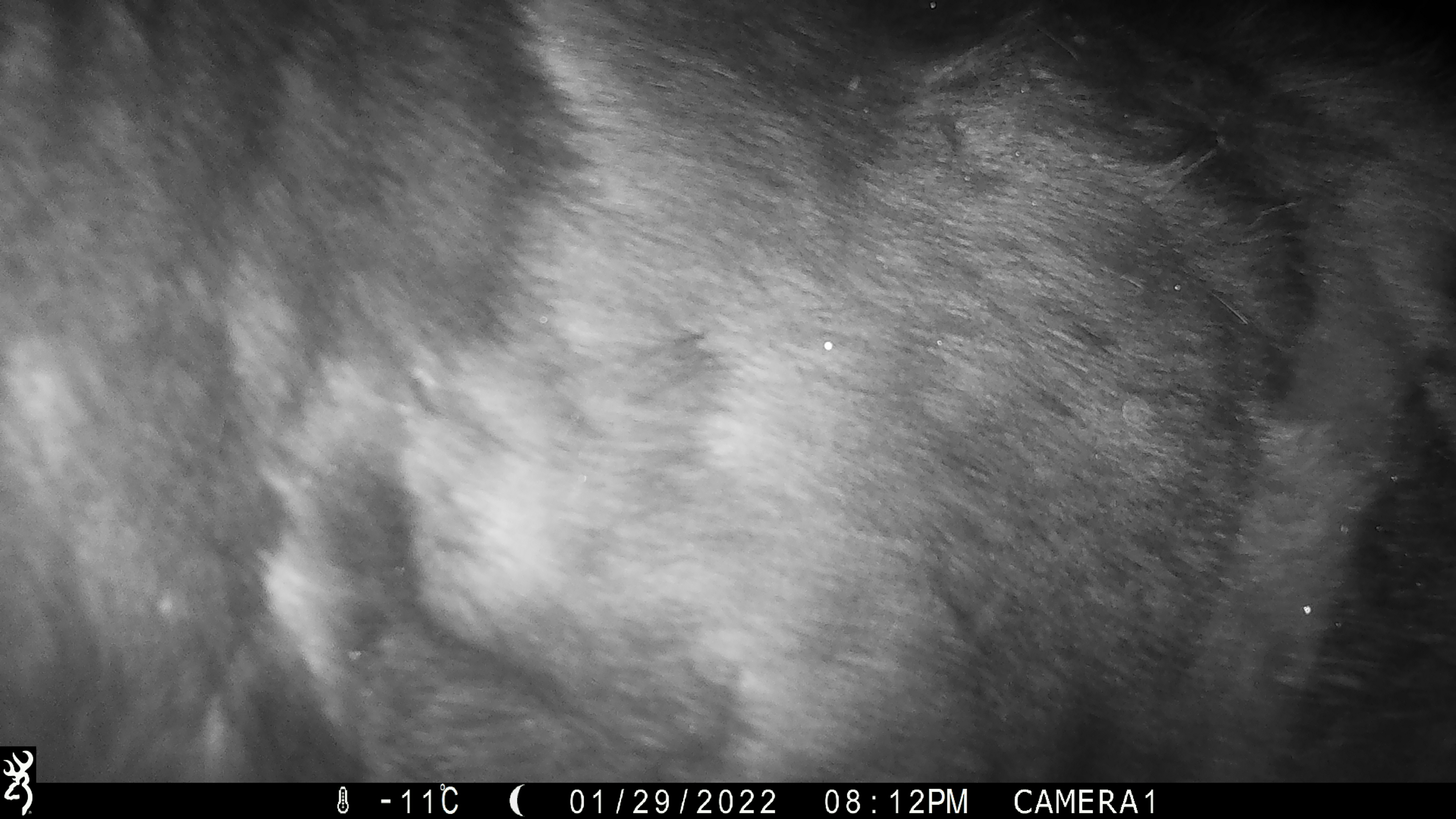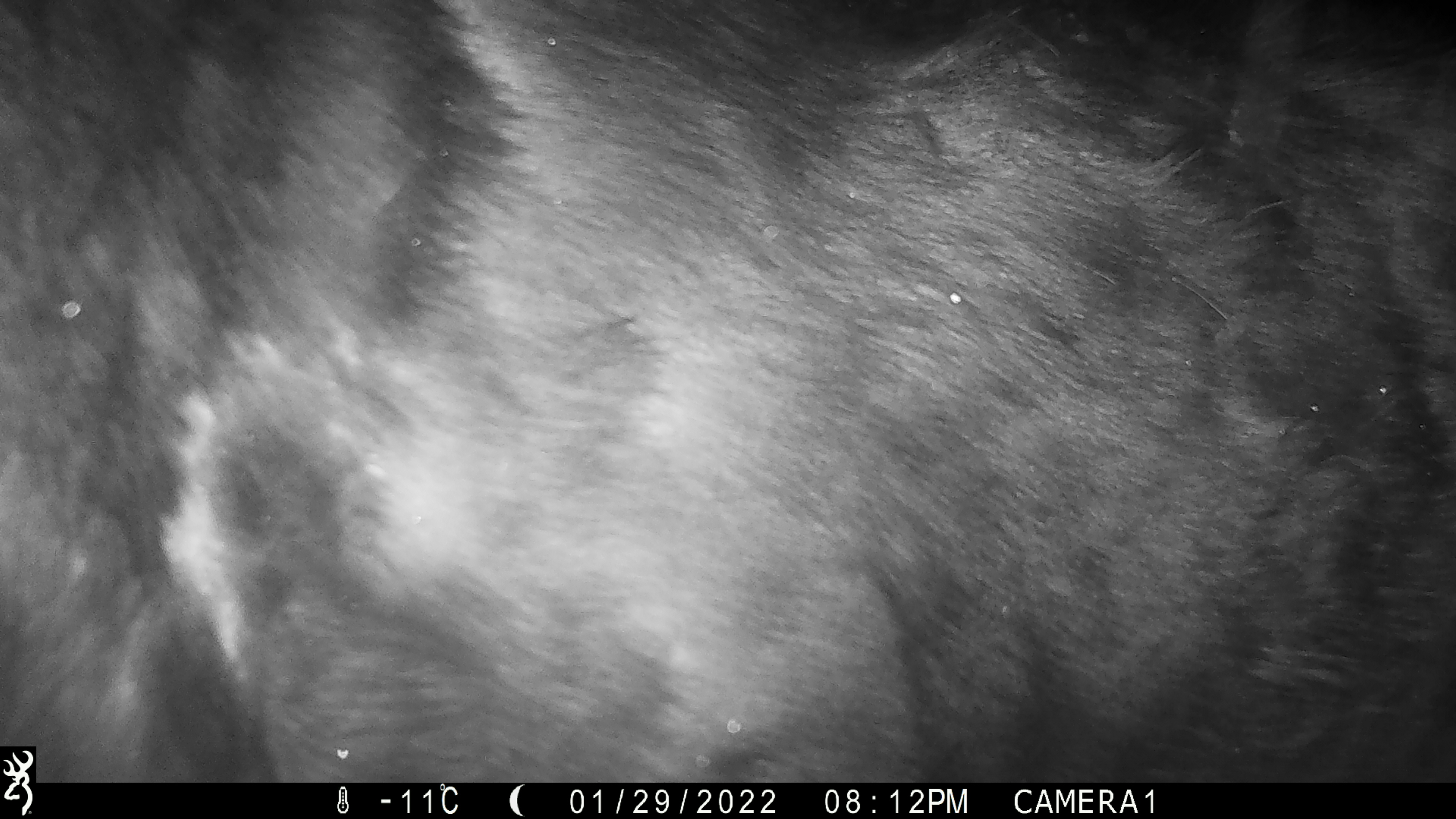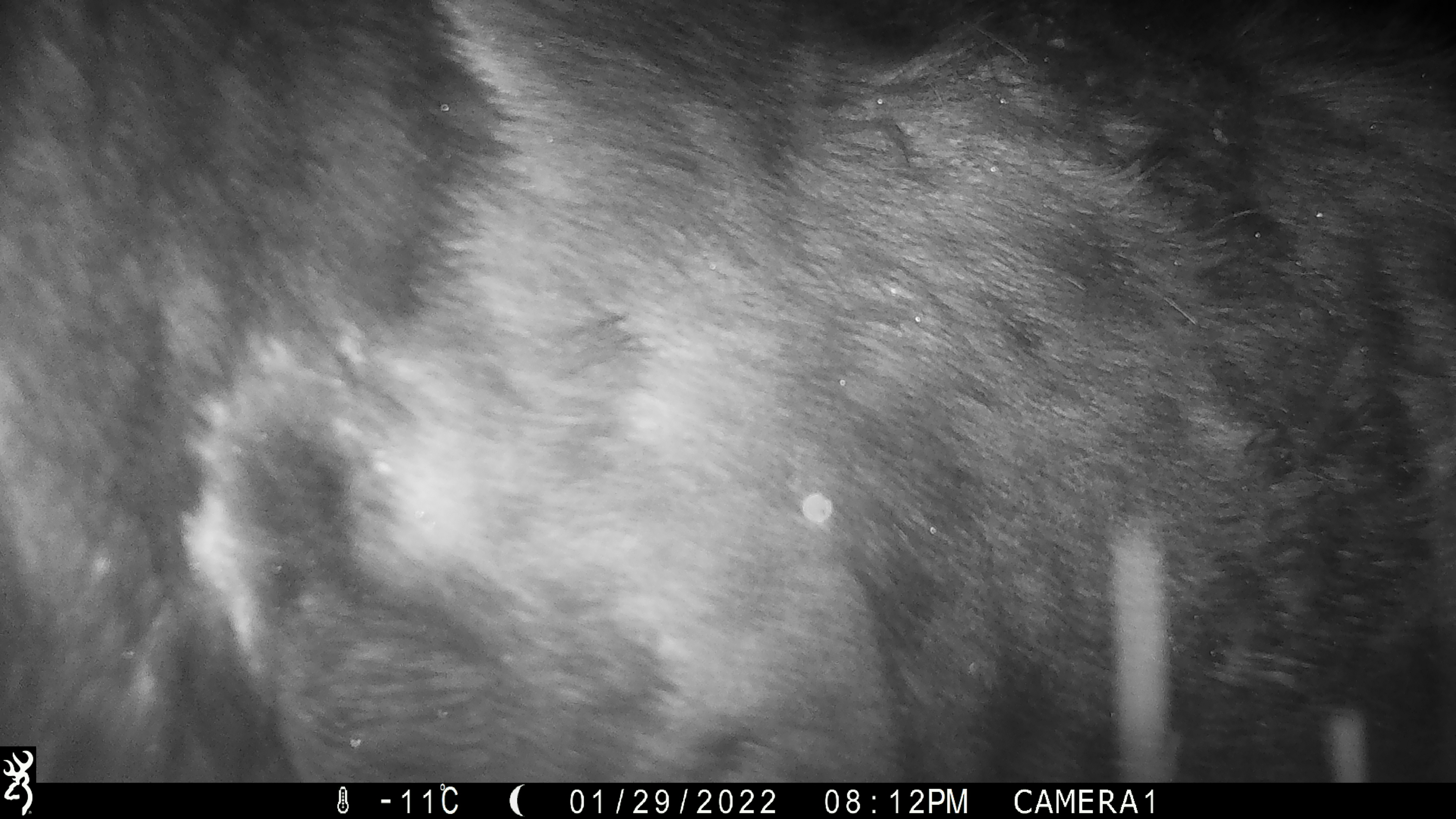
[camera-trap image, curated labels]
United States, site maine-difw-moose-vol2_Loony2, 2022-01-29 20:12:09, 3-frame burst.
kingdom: Animalia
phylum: Chordata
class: Mammalia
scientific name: Mammalia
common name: mammal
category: mammal sp.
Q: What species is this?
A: Mammal sp. (mammal) (Mammalia).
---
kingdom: Animalia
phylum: Chordata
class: Mammalia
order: Artiodactyla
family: Cervidae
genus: Alces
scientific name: Alces alces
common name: moose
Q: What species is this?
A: Moose (Alces alces).